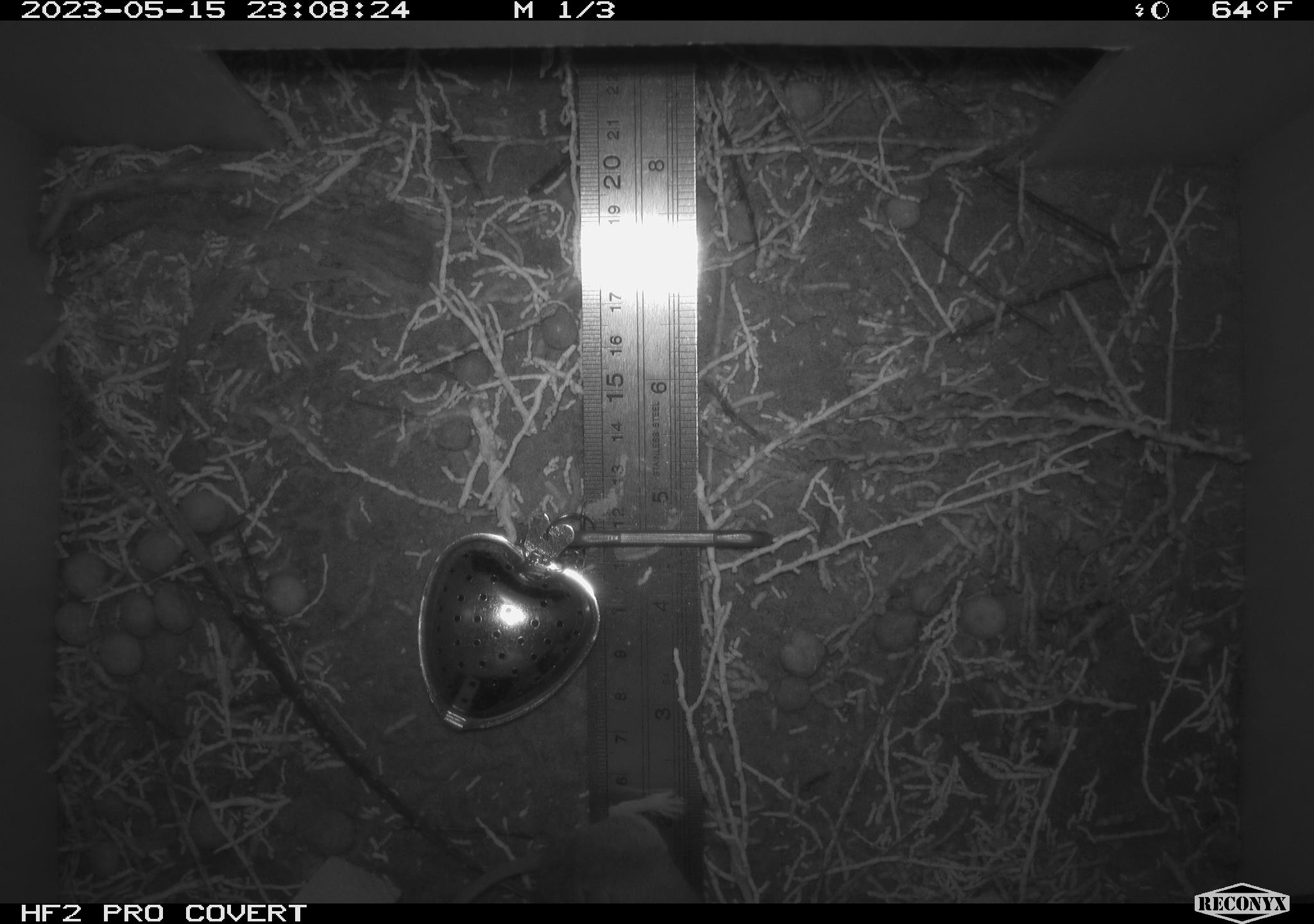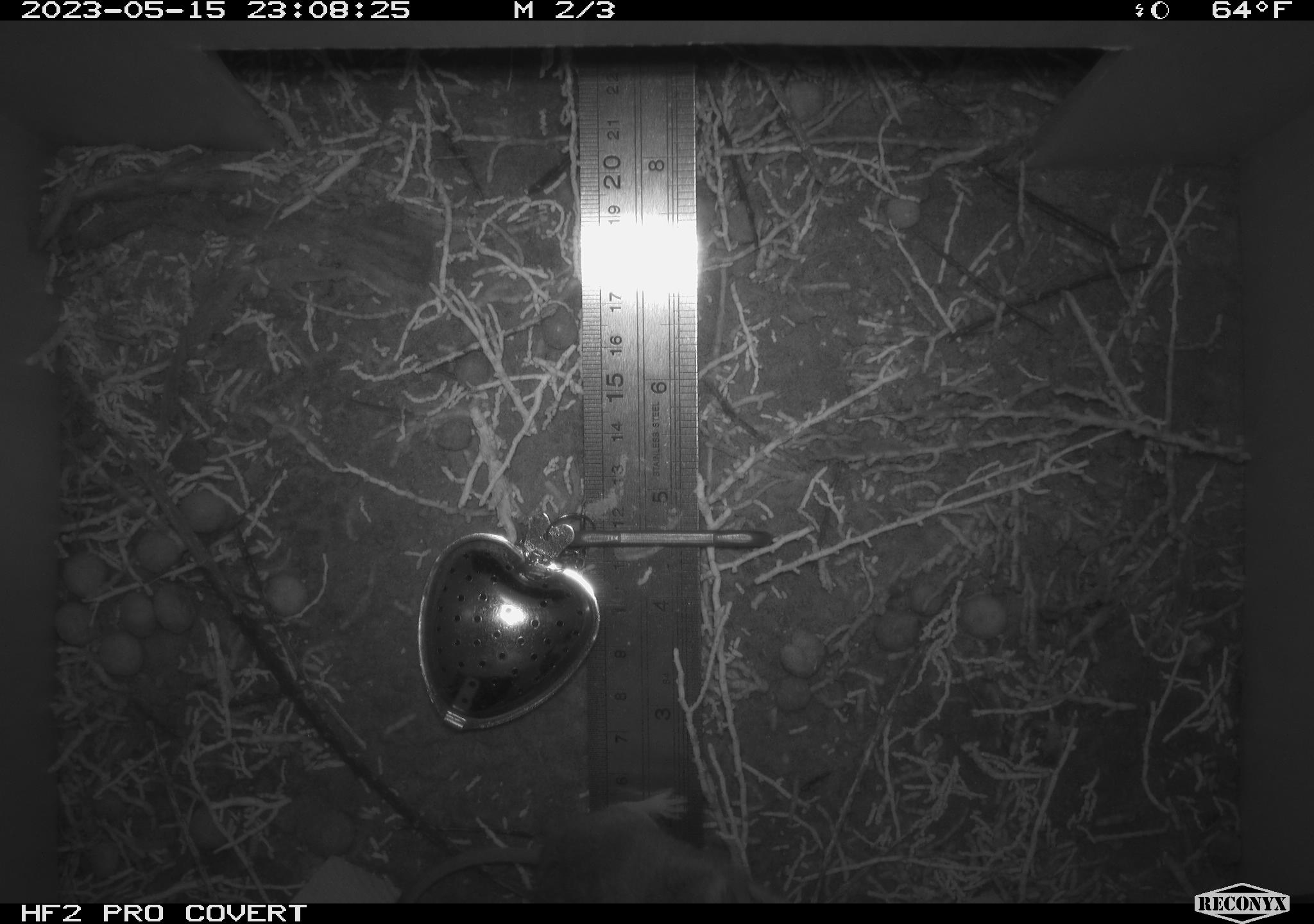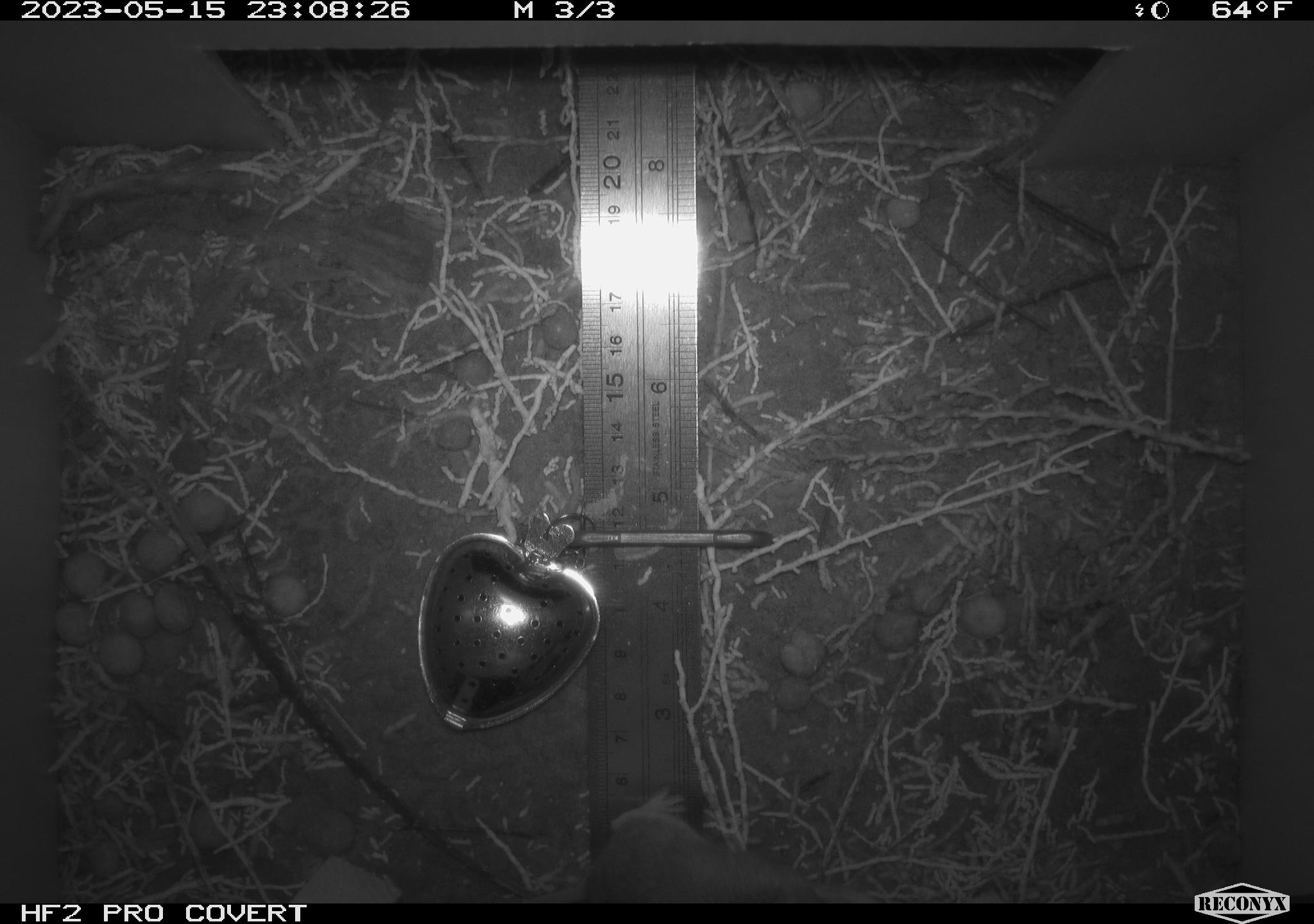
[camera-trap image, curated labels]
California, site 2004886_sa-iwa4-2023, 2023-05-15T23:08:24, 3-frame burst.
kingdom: Animalia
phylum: Chordata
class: Mammalia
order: Rodentia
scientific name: Rodentia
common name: mouse species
Mouse species (Rodentia).